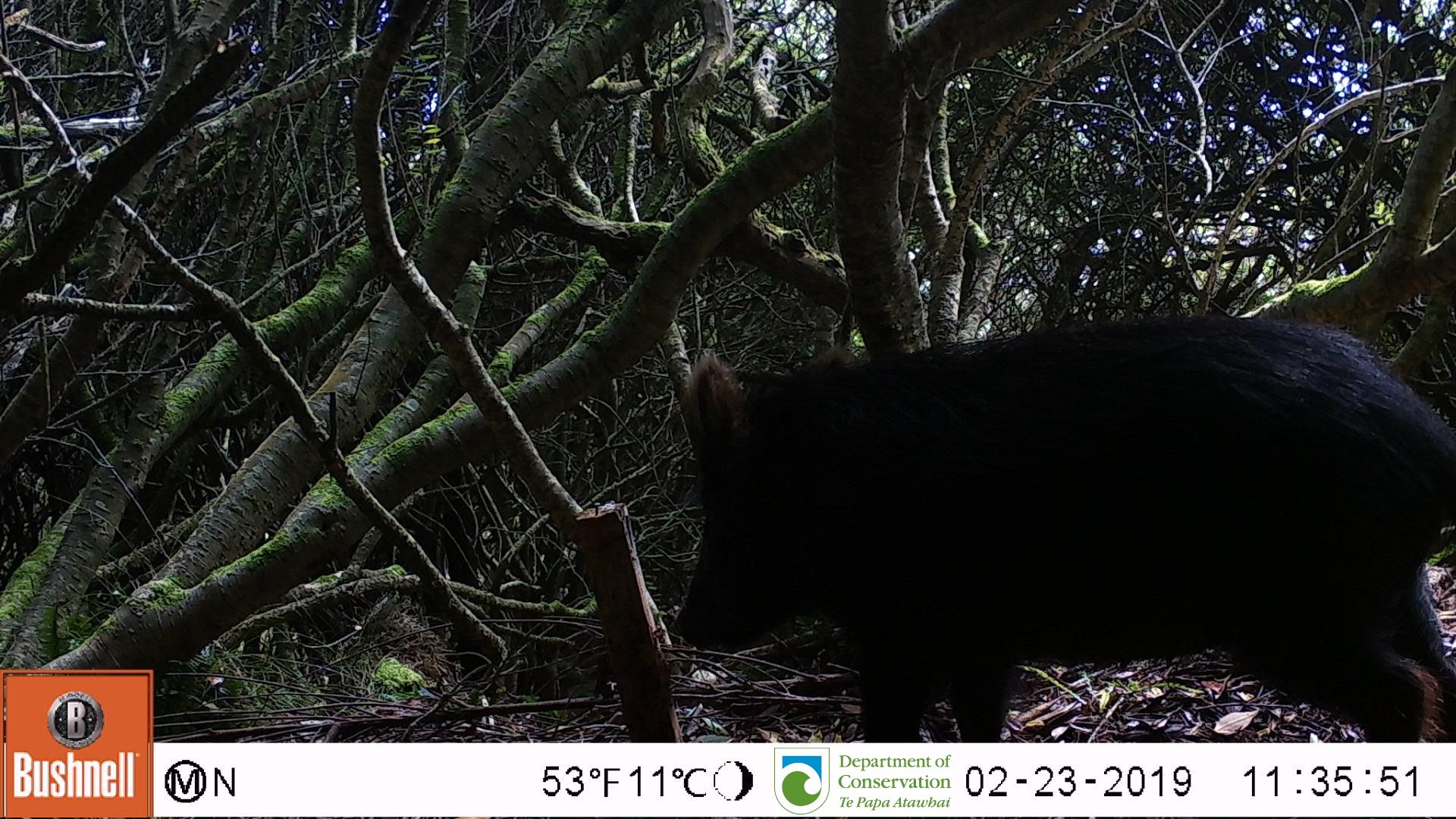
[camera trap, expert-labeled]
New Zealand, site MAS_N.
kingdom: Animalia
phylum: Chordata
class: Mammalia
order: Artiodactyla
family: Suidae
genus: Sus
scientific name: Sus scrofa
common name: pig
Pig (Sus scrofa).